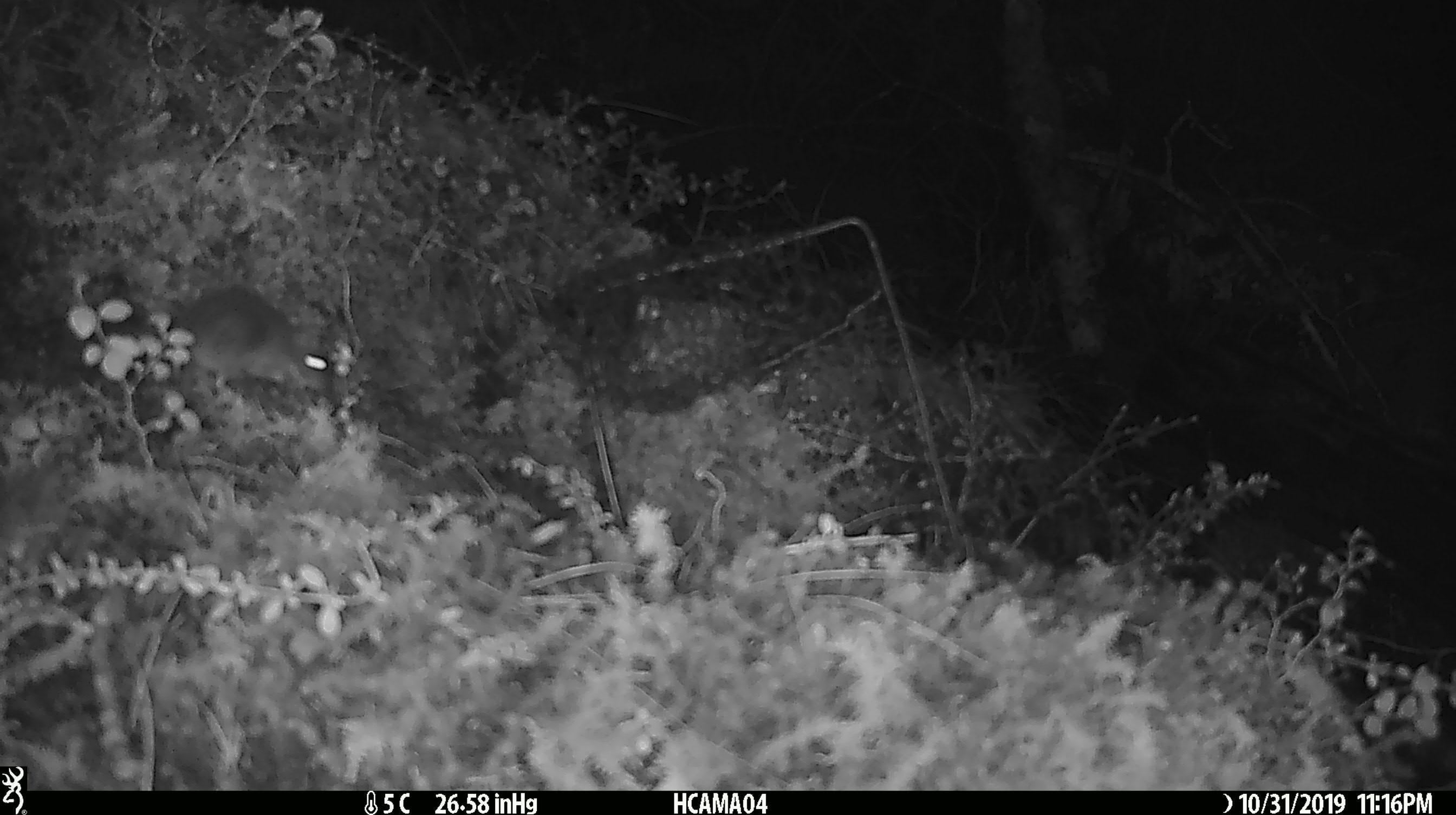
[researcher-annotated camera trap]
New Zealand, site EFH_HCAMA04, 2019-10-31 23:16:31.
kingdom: Animalia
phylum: Chordata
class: Mammalia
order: Rodentia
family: Muridae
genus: Mus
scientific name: Mus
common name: mouse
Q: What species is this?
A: Mouse (Mus).